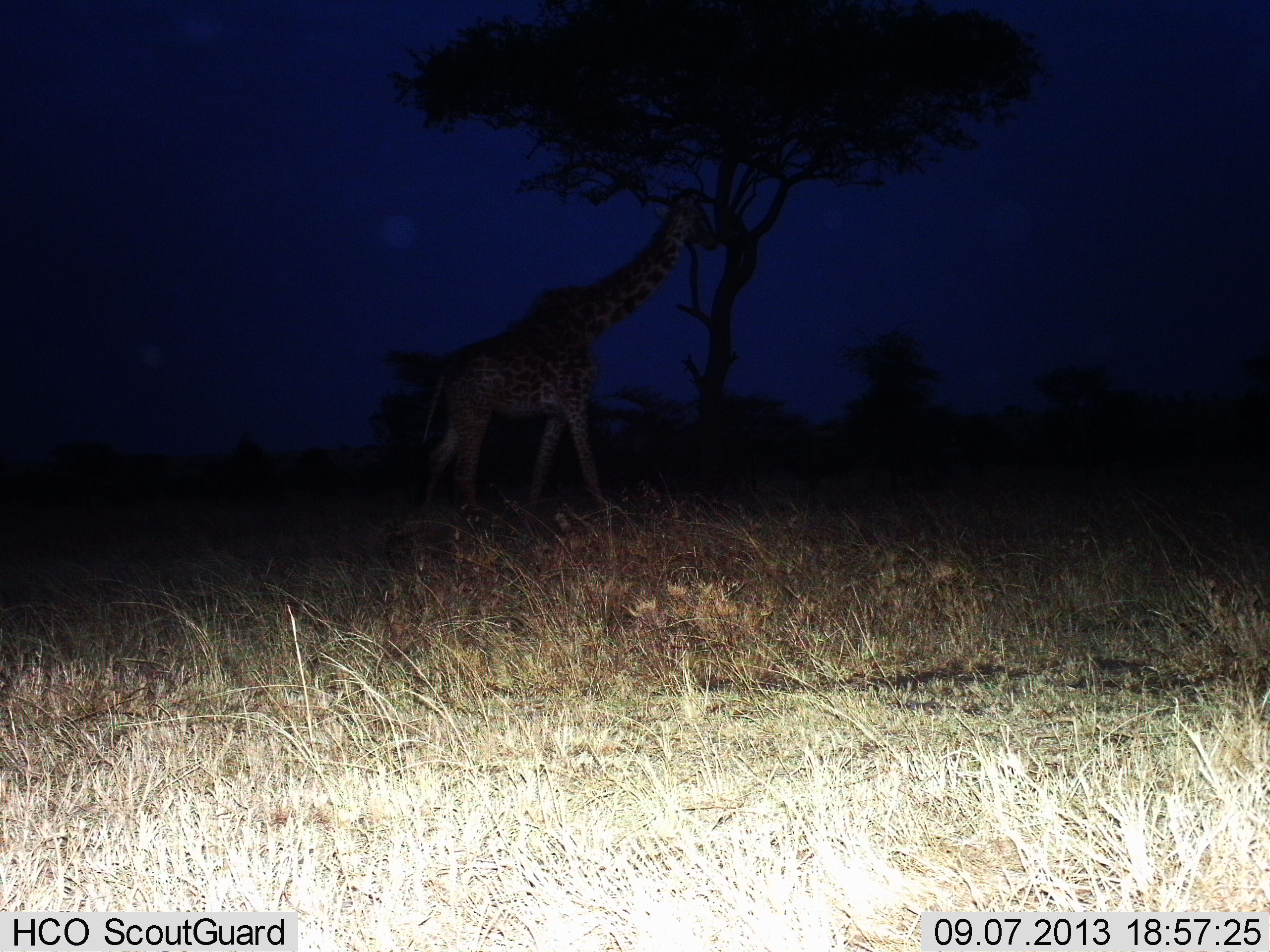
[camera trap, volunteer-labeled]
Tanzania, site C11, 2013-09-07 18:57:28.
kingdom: Animalia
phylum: Chordata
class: Mammalia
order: Artiodactyla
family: Giraffidae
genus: Giraffa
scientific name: Giraffa camelopardalis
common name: giraffe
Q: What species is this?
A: Giraffe (Giraffa camelopardalis).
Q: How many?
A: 1.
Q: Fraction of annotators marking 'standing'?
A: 42%.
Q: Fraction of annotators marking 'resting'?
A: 0%.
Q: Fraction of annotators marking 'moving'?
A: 53%.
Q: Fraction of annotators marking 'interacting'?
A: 0%.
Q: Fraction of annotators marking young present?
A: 0%.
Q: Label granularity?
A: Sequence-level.